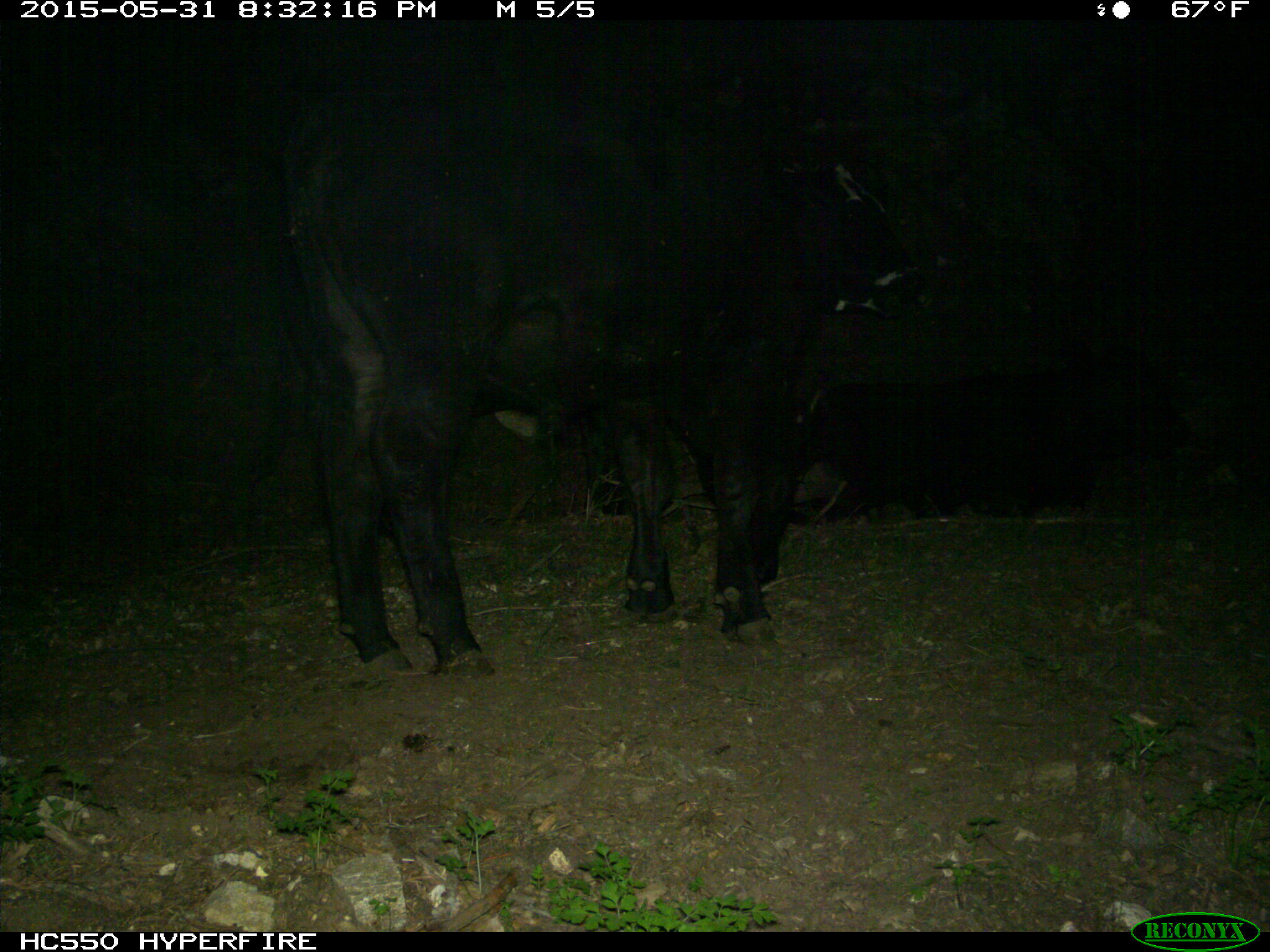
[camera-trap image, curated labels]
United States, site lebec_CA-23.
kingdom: Animalia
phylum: Chordata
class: Mammalia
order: Artiodactyla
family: Bovidae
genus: Bos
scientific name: Bos taurus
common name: domestic cow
Bos taurus (domestic cow).